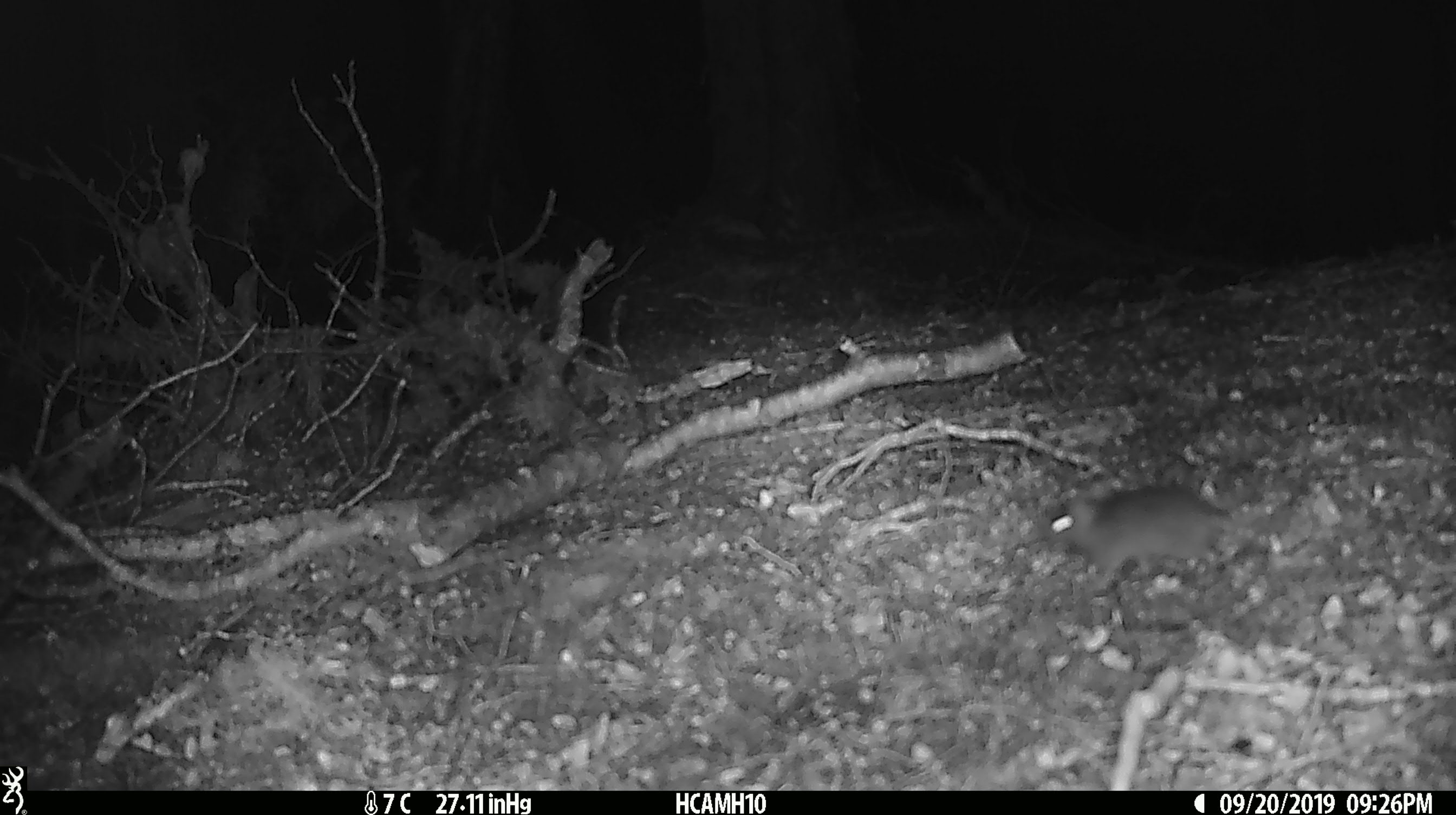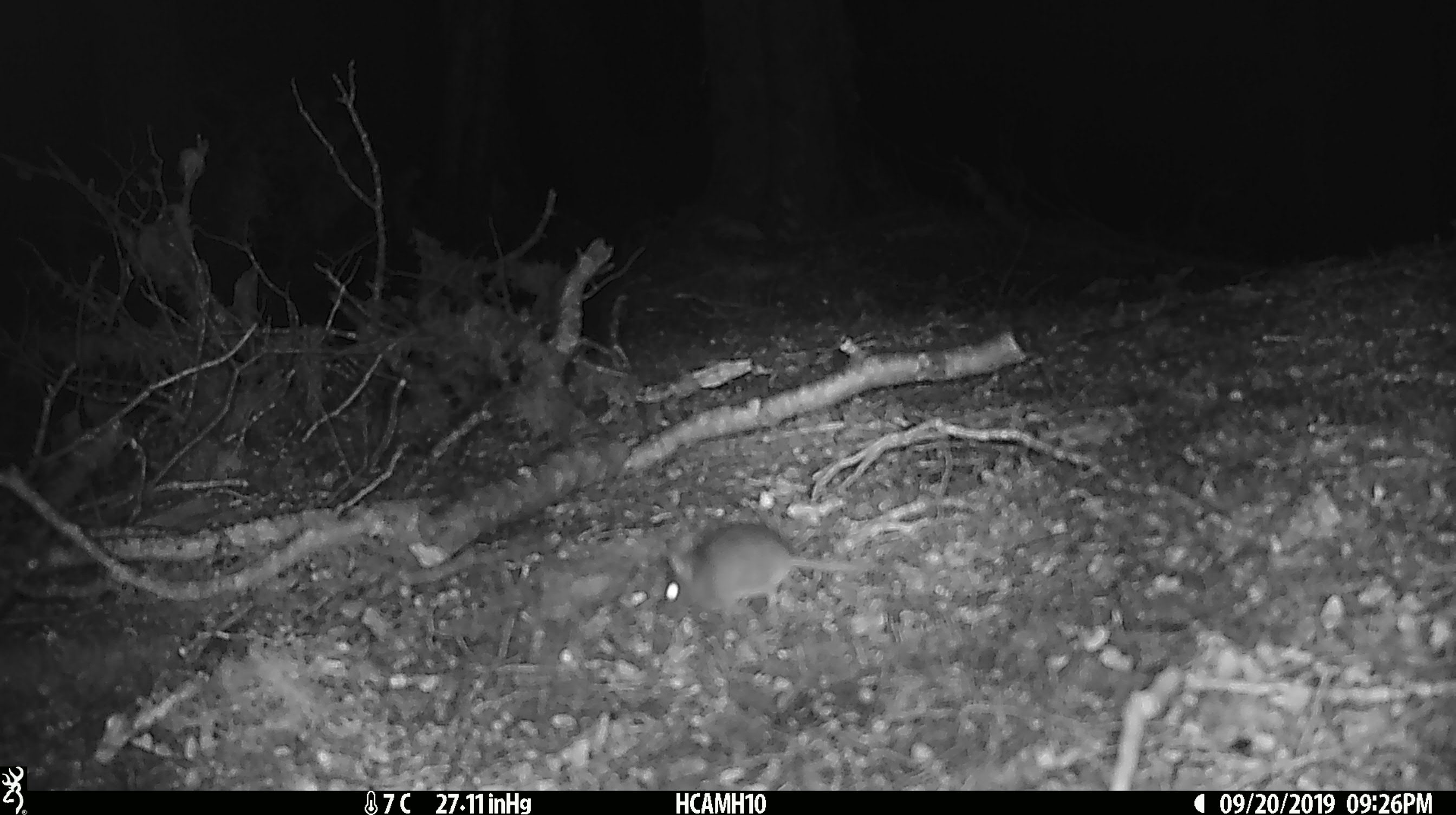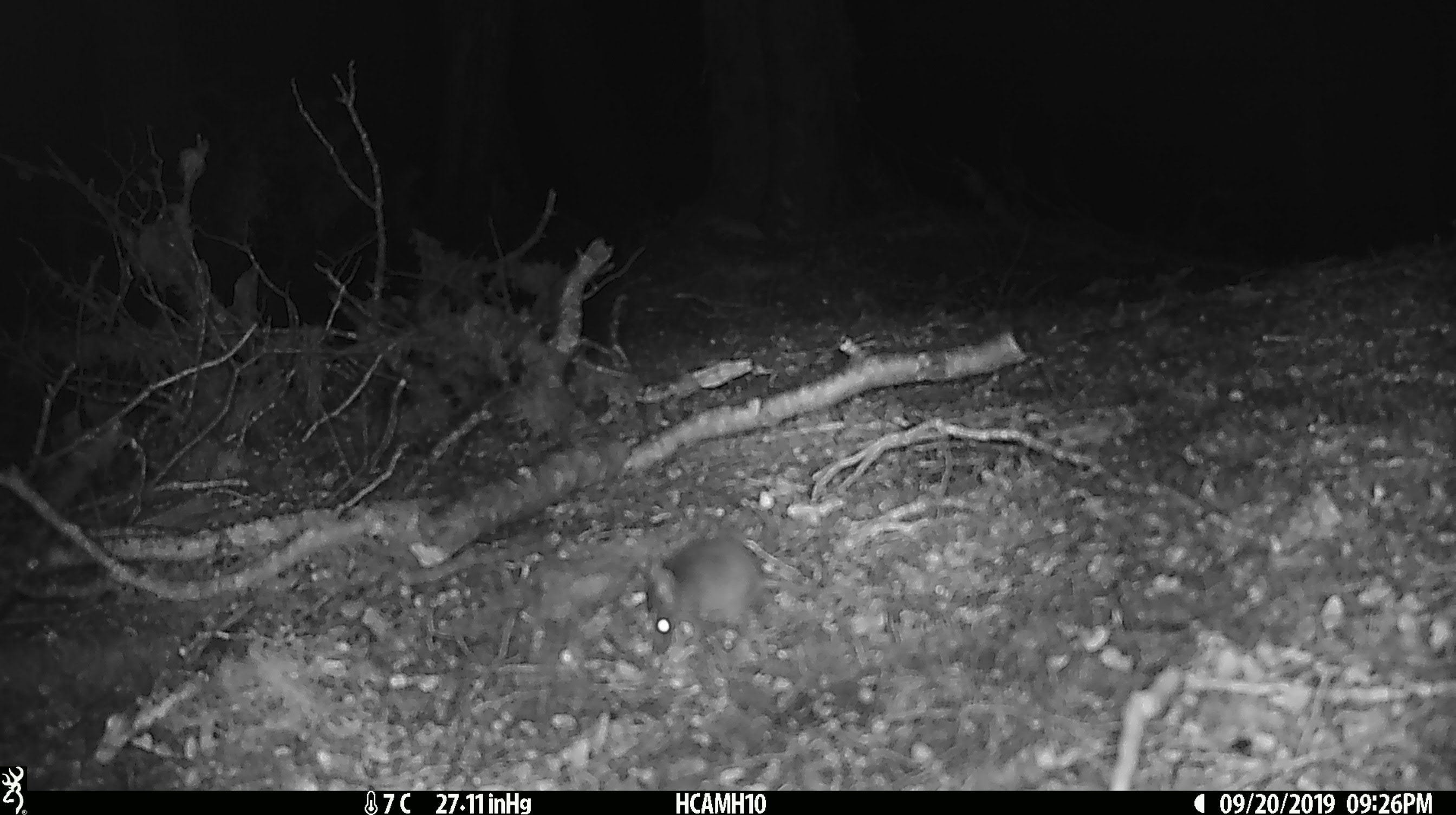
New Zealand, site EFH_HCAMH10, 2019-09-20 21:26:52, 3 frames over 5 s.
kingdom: Animalia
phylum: Chordata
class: Mammalia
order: Rodentia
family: Muridae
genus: Mus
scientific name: Mus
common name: mouse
Mouse (Mus).